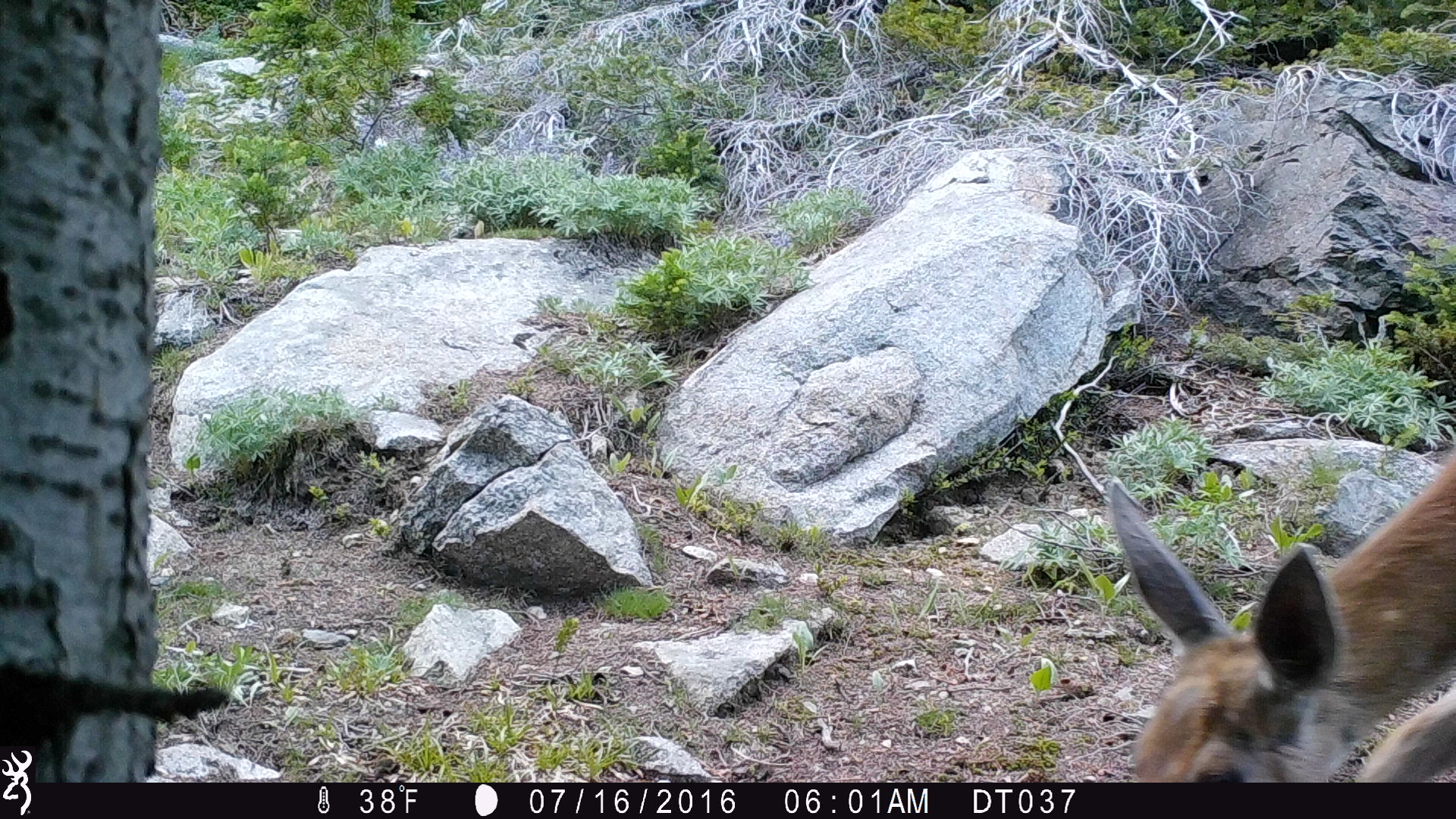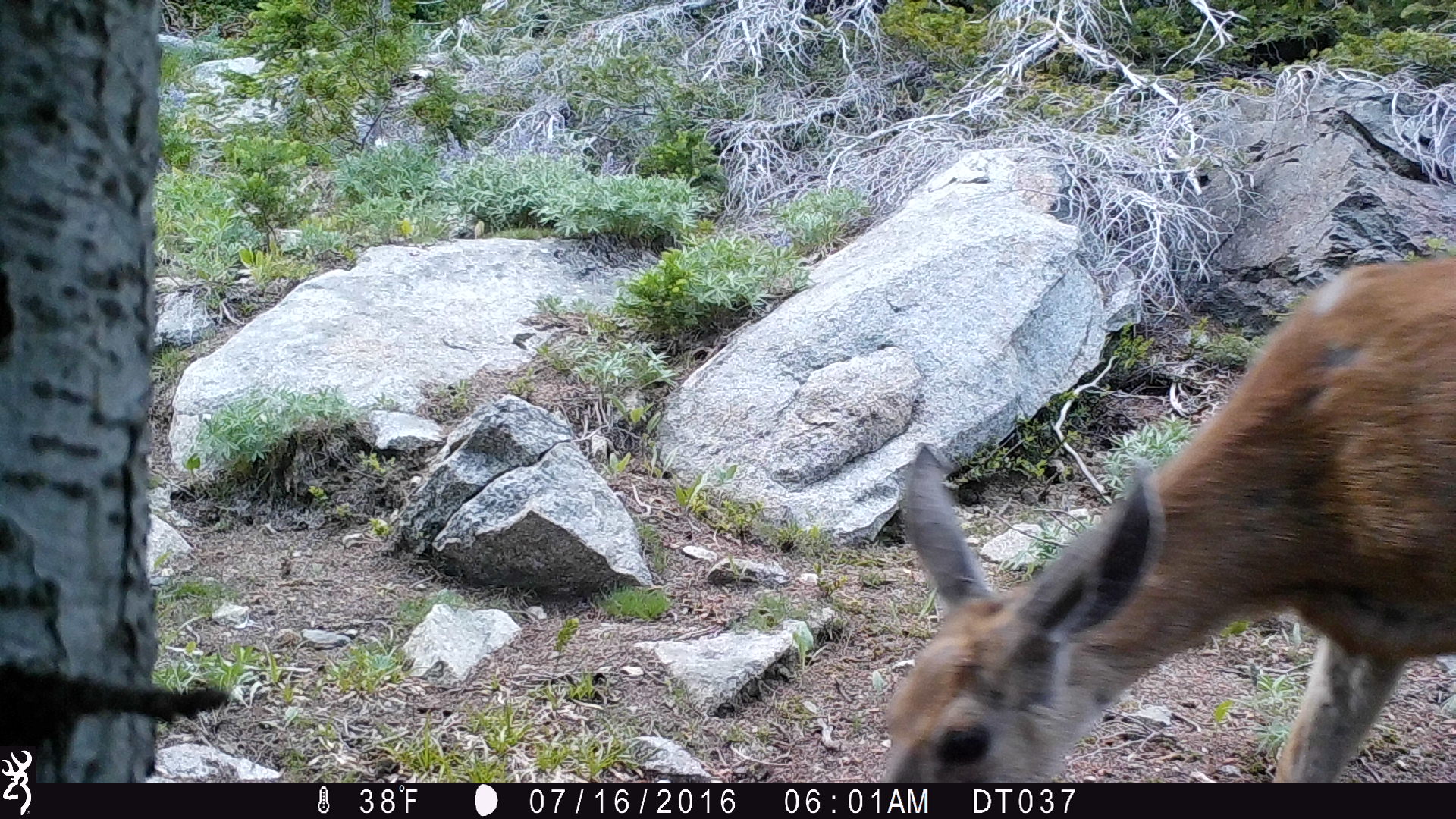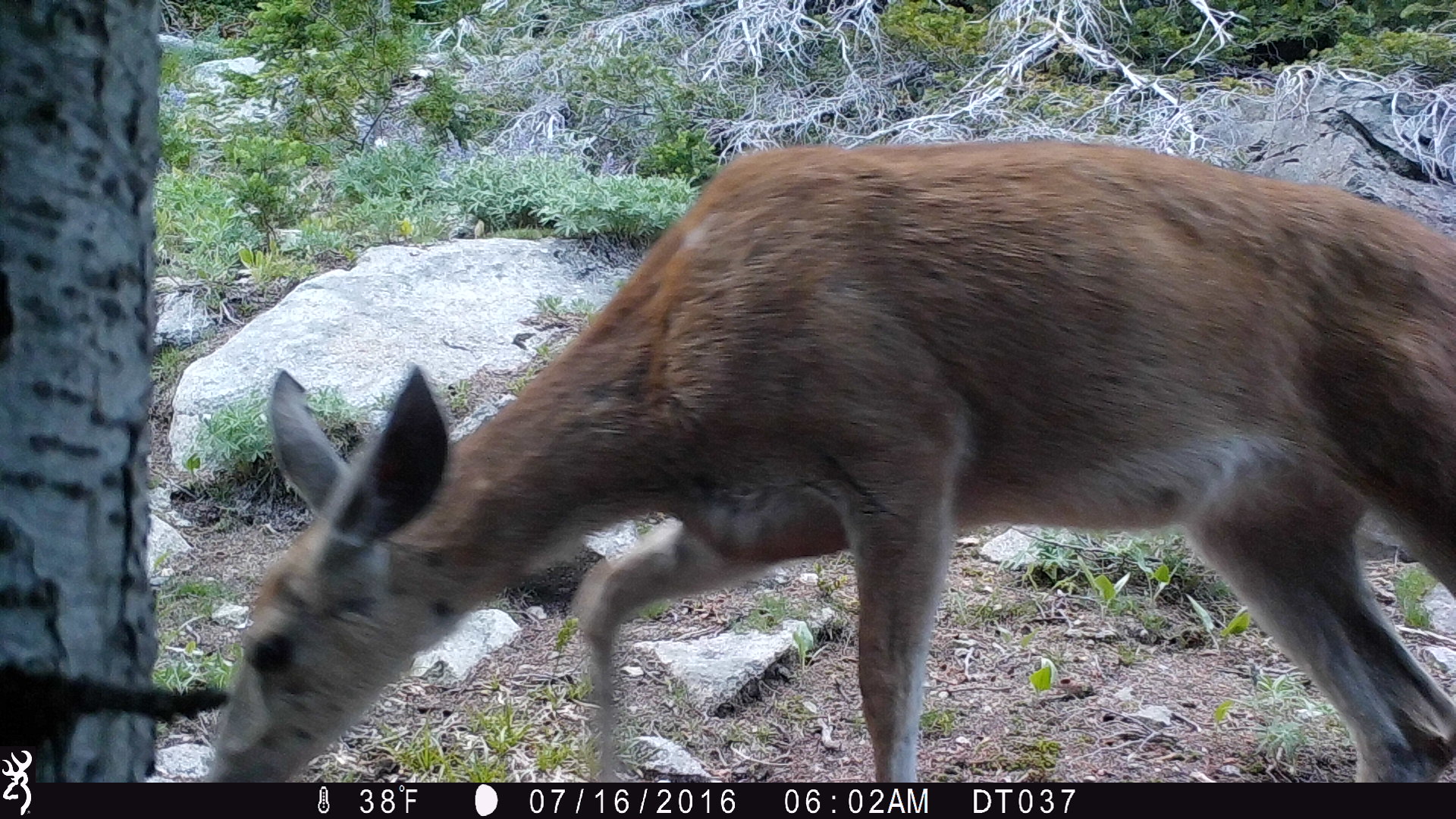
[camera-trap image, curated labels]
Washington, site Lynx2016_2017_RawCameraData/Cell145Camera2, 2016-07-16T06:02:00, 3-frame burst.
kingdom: Animalia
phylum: Chordata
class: Mammalia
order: Artiodactyla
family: Cervidae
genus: Odocoileus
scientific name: Odocoileus hemionus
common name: mule deer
Odocoileus hemionus (mule deer). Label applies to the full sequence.